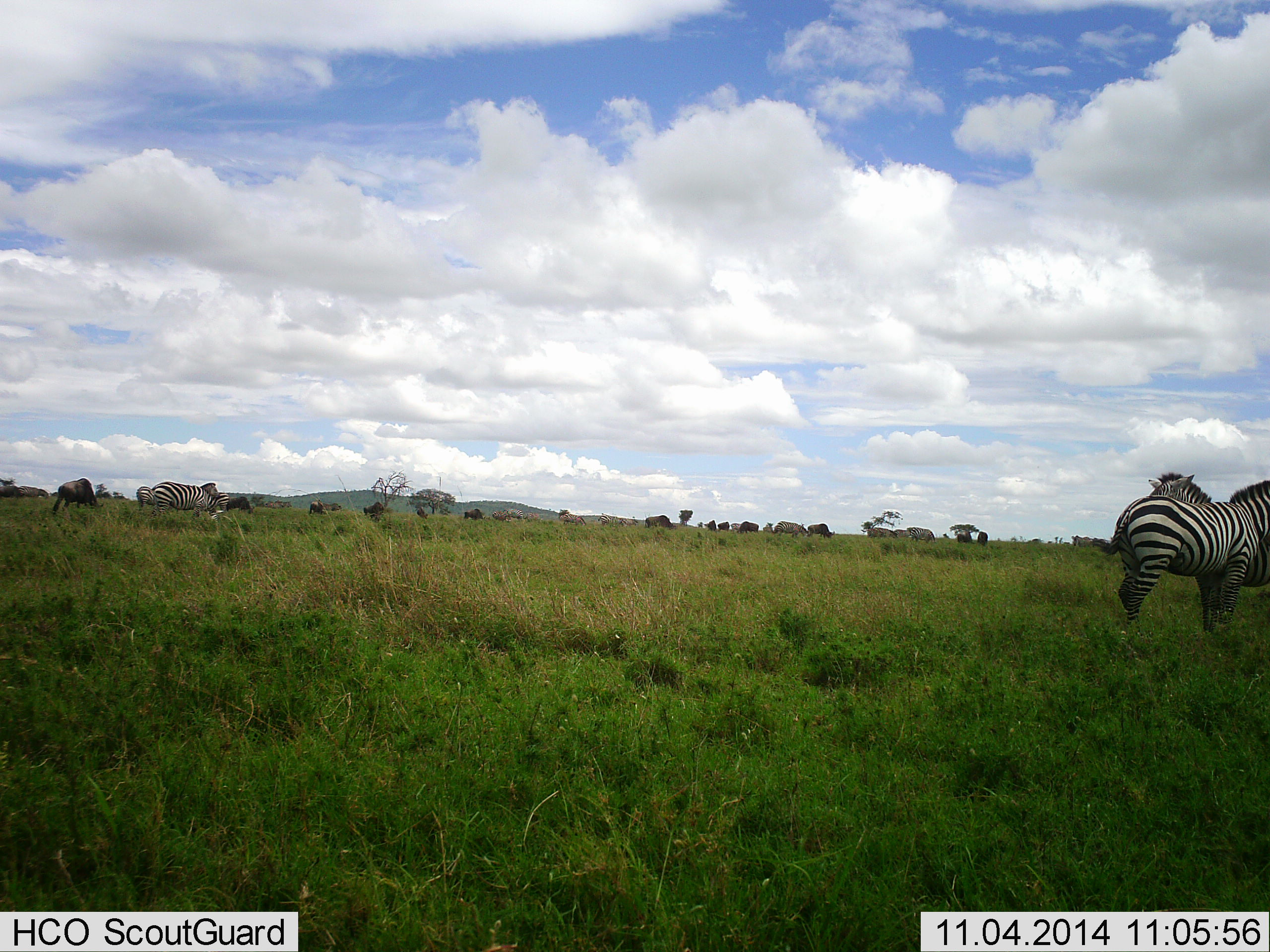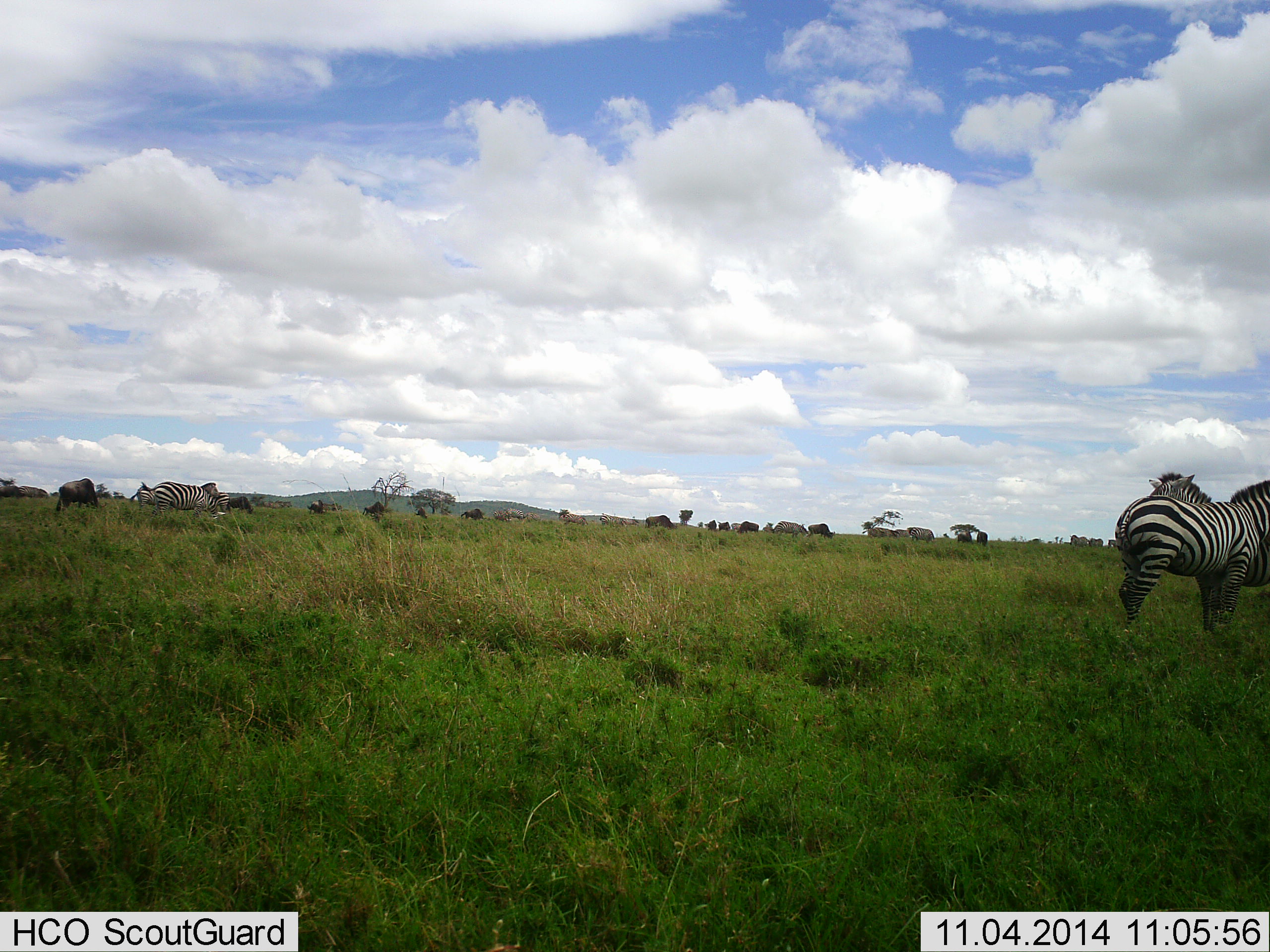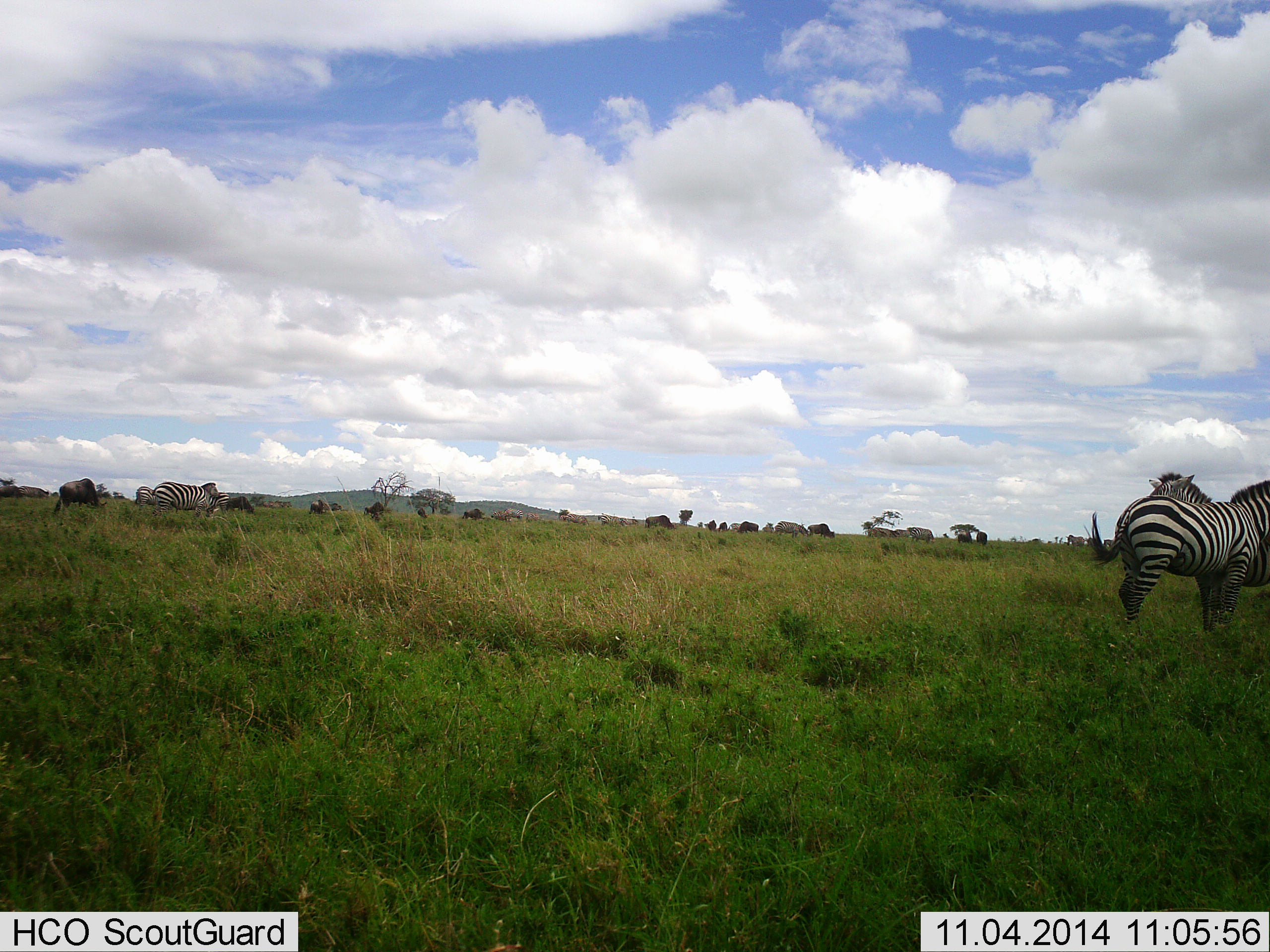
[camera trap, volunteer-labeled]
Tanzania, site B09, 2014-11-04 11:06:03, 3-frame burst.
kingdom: Animalia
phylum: Chordata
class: Mammalia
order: Artiodactyla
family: Bovidae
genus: Connochaetes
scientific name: Connochaetes taurinus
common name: blue wildebeest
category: wildebeest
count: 11-50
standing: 30%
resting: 0%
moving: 0%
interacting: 0%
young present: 0%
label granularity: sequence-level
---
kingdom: Animalia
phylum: Chordata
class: Mammalia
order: Perissodactyla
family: Equidae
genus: Equus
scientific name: Equus quagga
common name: plains zebra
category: zebra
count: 3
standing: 100%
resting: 0%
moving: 0%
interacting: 0%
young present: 0%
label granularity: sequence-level